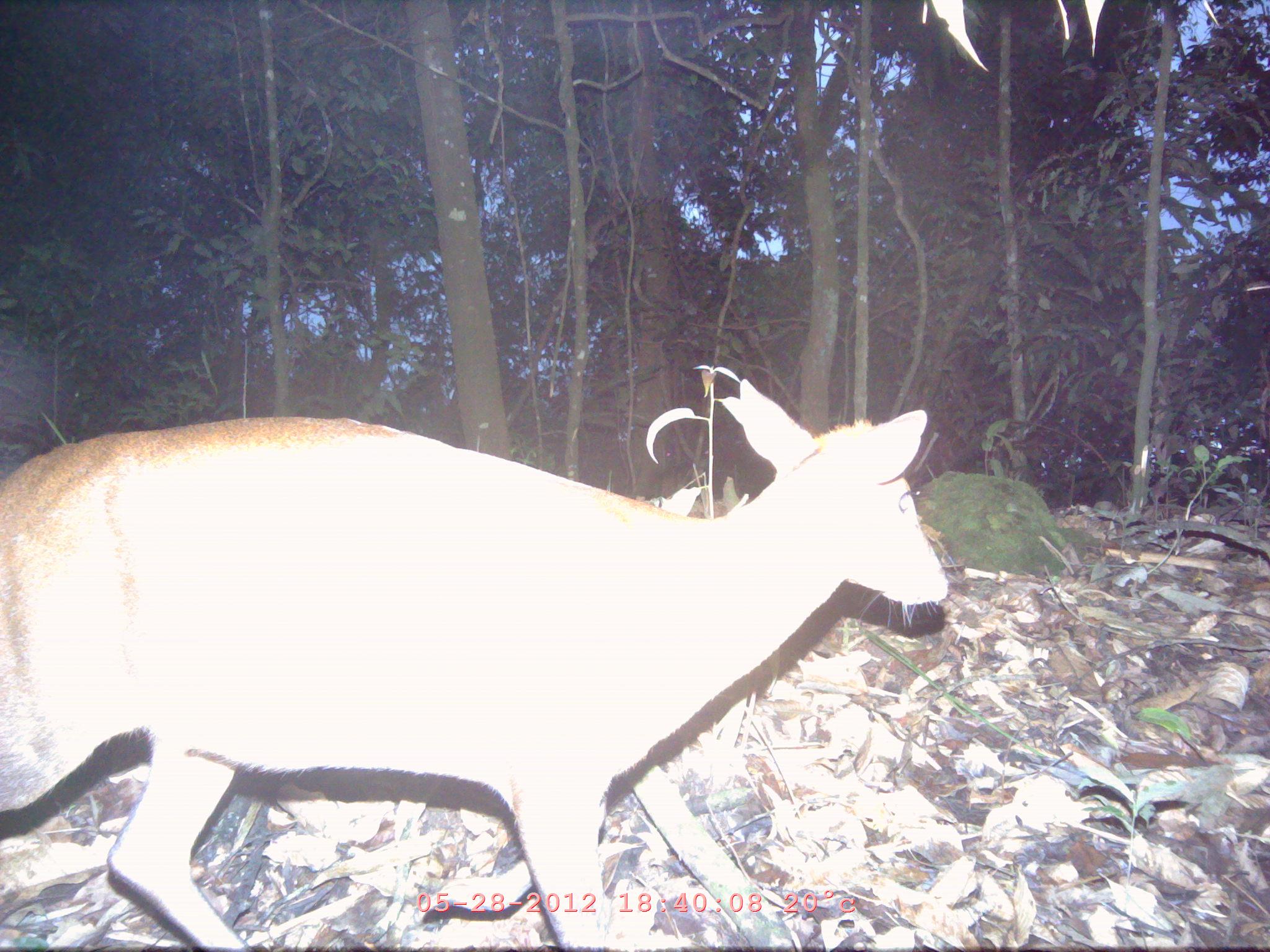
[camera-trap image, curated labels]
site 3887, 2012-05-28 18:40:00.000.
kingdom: Animalia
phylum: Chordata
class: Mammalia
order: Artiodactyla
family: Cervidae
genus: Muntiacus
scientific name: Muntiacus muntjak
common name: southern red muntjac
Muntiacus muntjak (southern red muntjac), count 1.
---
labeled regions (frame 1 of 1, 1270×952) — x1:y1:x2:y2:
muntiacus muntjak: 0:375:948:948